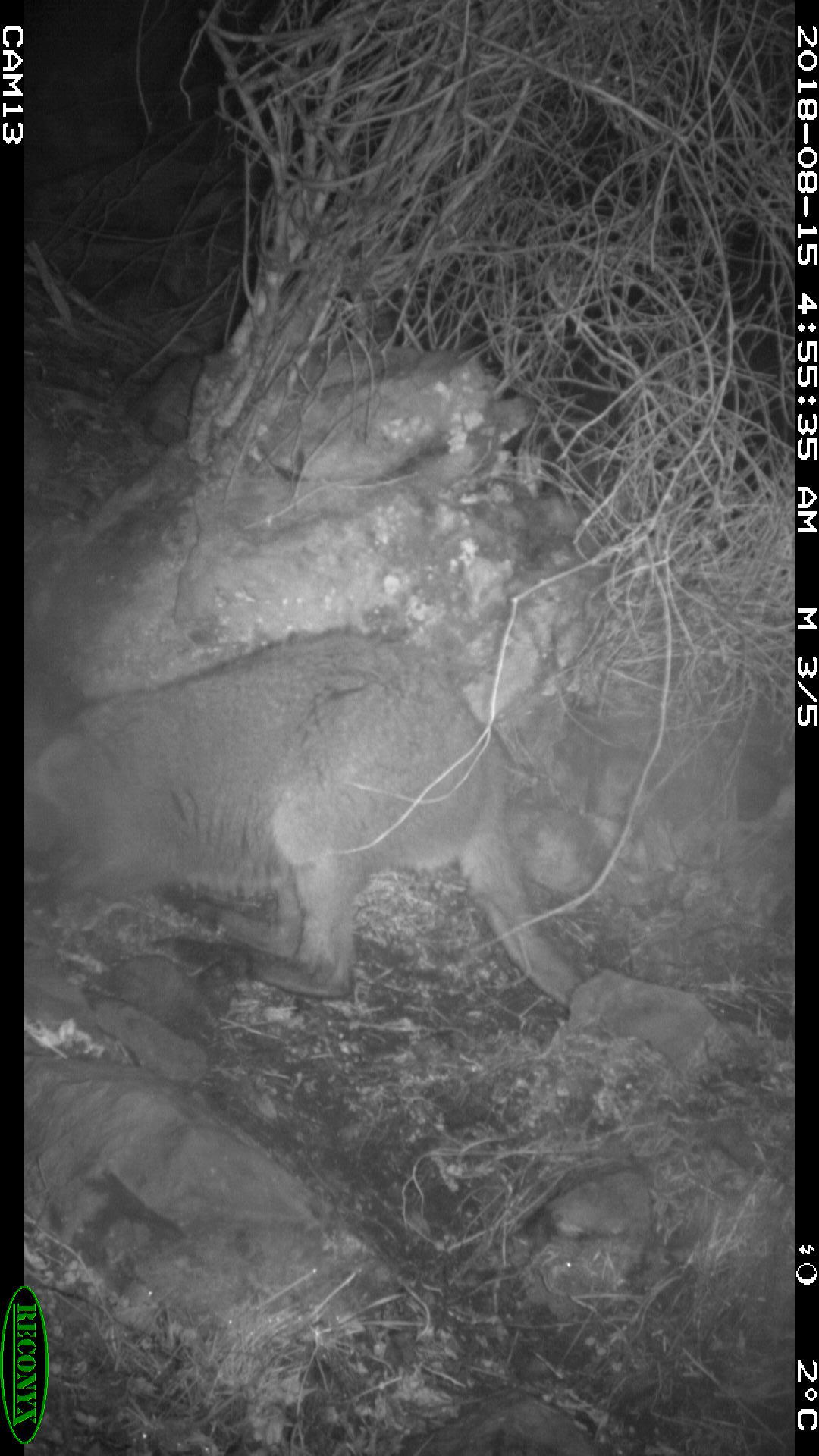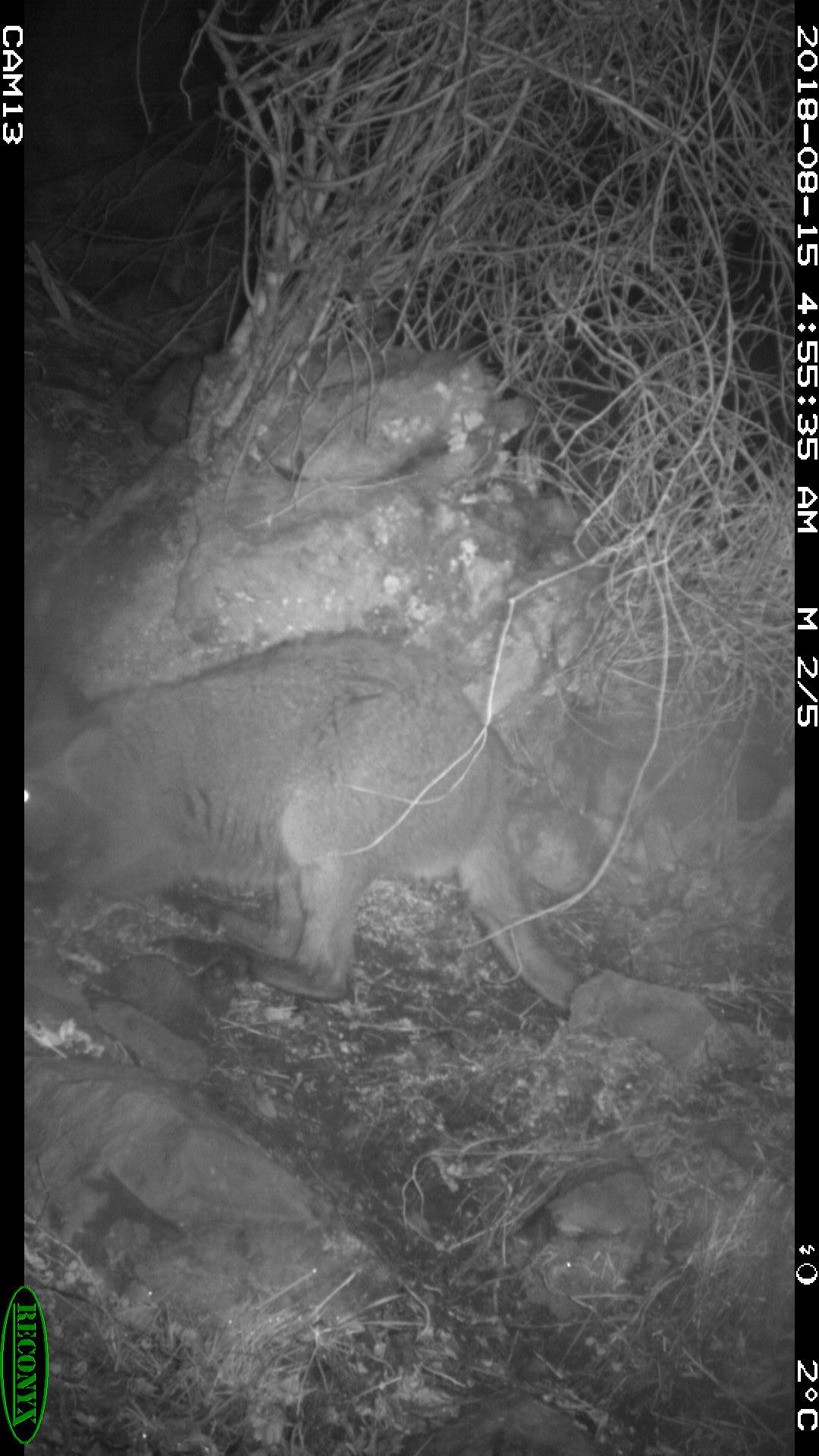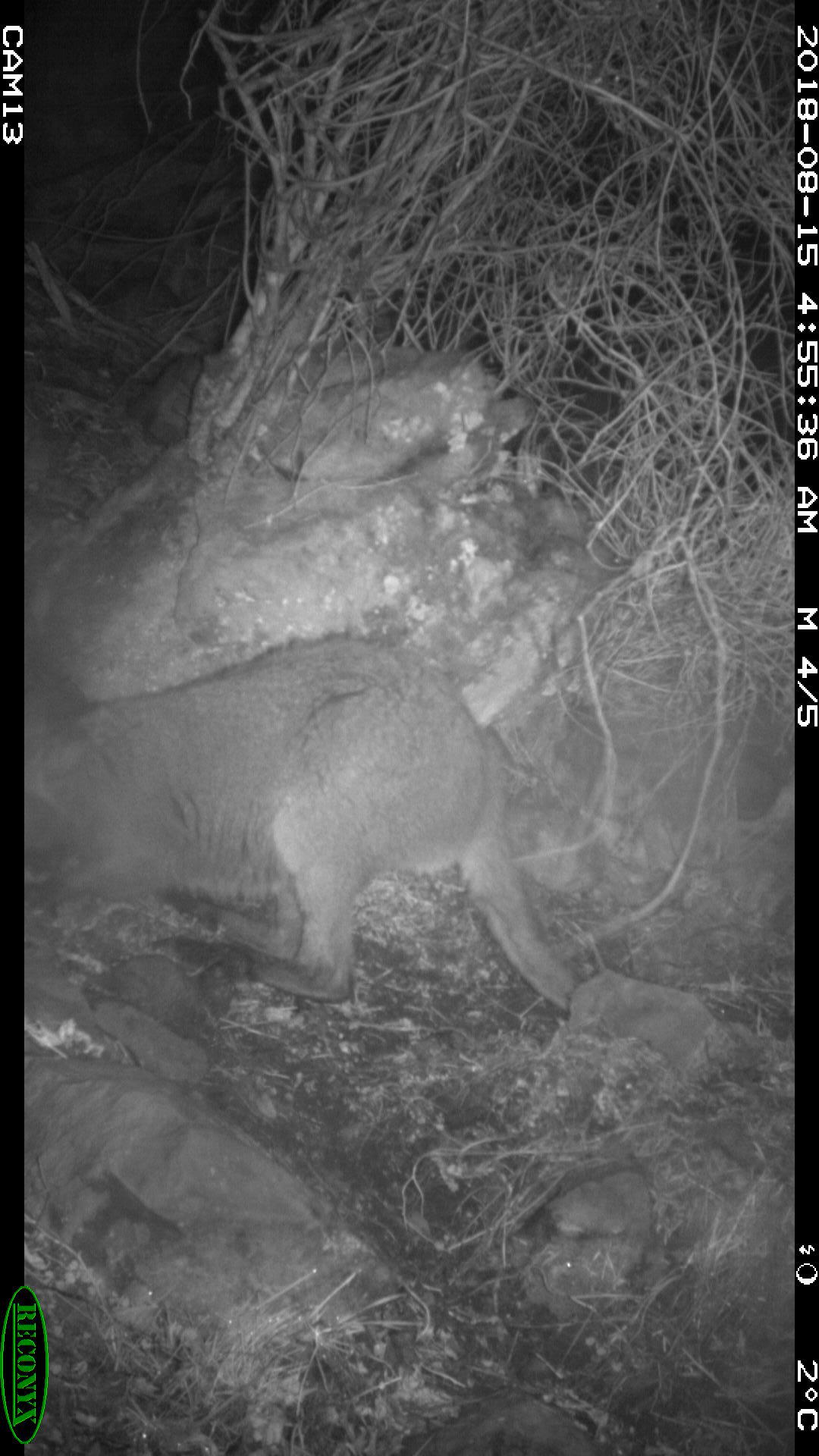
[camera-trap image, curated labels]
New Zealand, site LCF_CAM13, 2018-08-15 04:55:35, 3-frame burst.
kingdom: Animalia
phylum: Chordata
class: Mammalia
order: Diprotodontia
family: Macropodidae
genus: Notamacropus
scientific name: Notamacropus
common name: wallaby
Wallaby (Notamacropus).